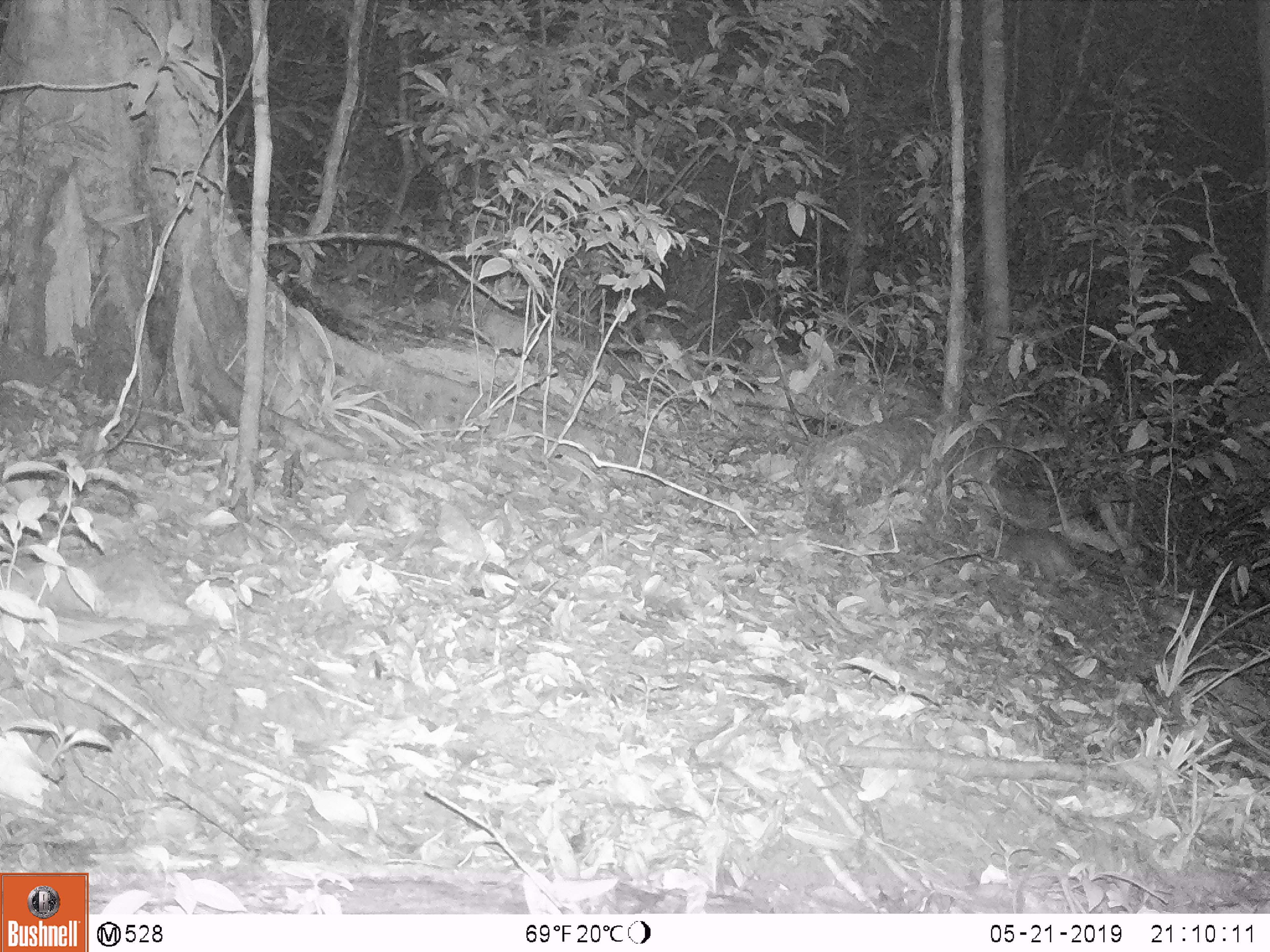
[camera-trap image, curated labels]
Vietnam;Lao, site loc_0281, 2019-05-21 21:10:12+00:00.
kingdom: Animalia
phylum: Chordata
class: Mammalia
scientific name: Mammalia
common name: mammal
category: unidentified small mammal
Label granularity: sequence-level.